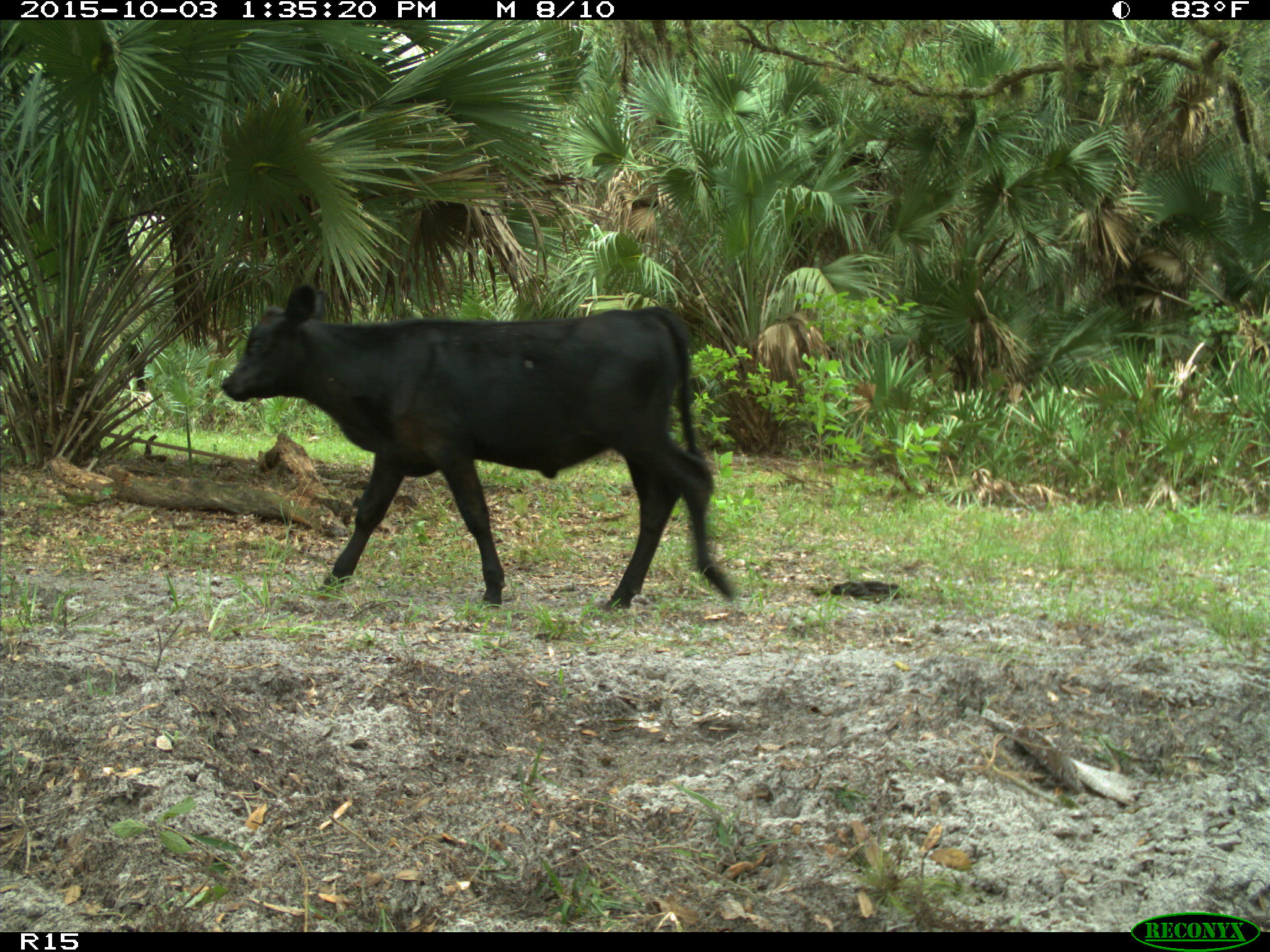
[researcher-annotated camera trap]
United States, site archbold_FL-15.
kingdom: Animalia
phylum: Chordata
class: Mammalia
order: Artiodactyla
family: Bovidae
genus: Bos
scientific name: Bos taurus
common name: domestic cow